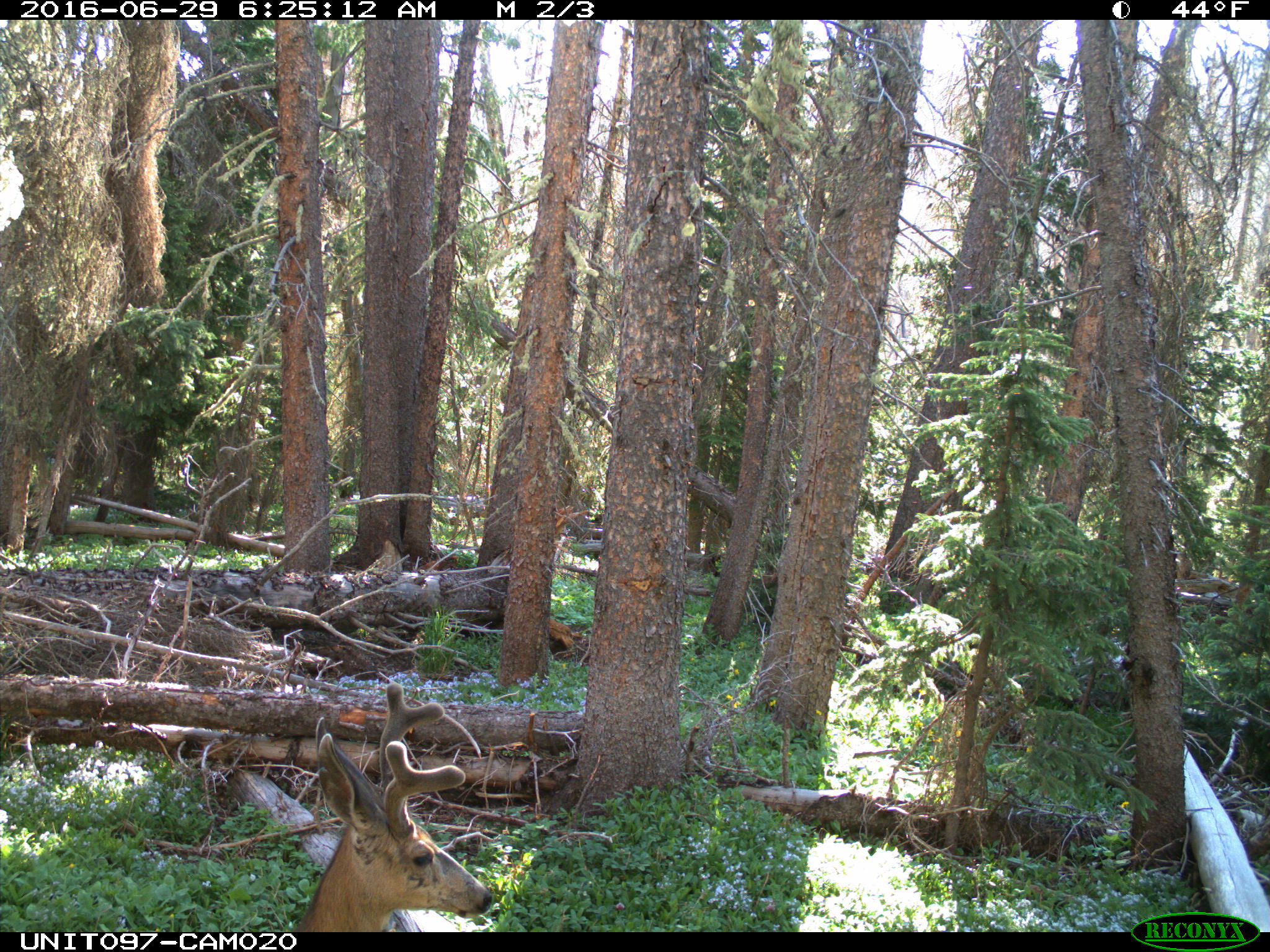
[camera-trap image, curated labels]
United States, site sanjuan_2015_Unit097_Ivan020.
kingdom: Animalia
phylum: Chordata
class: Mammalia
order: Artiodactyla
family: Cervidae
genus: Odocoileus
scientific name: Odocoileus hemionus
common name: mule deer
Odocoileus hemionus (mule deer).